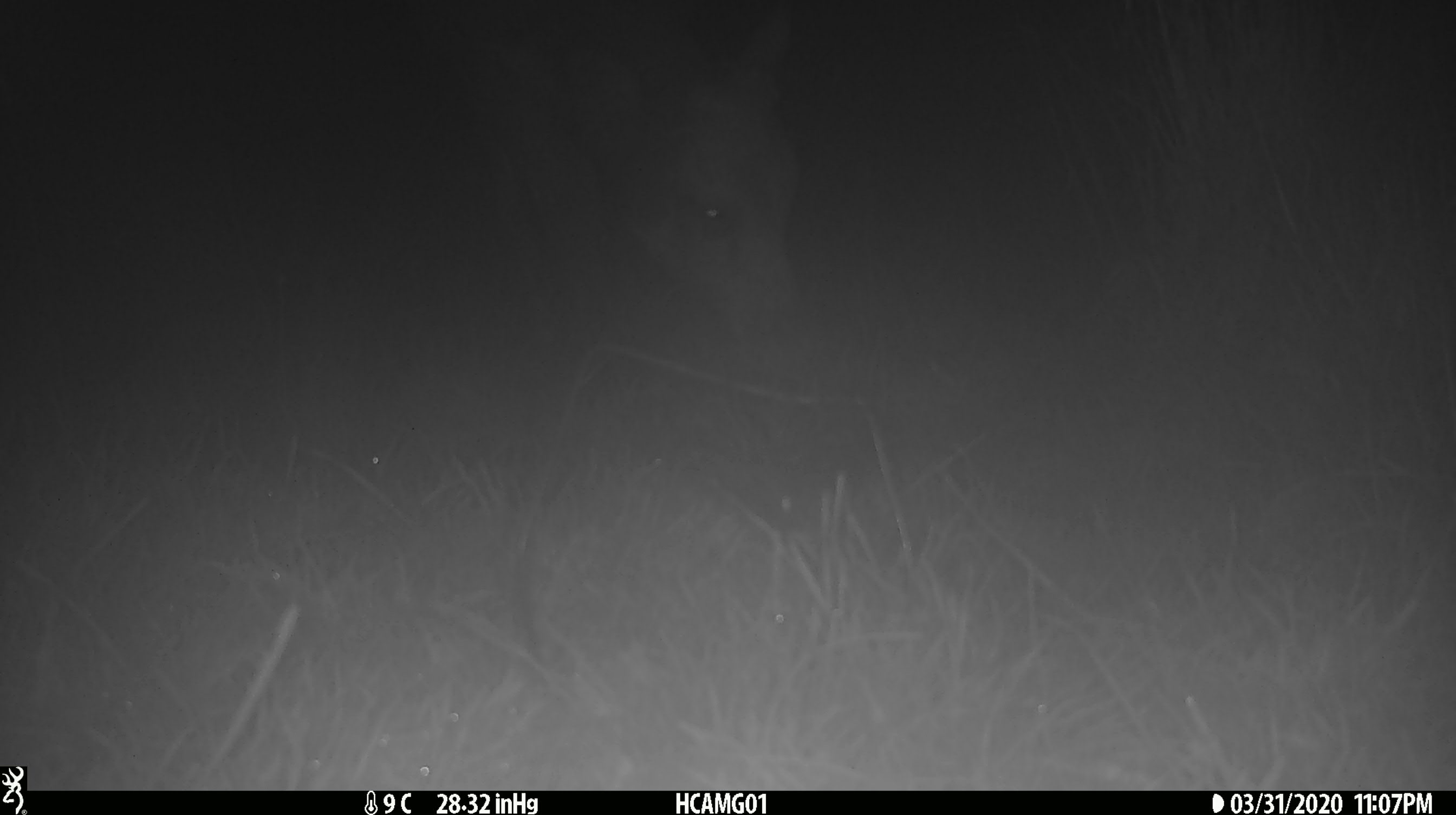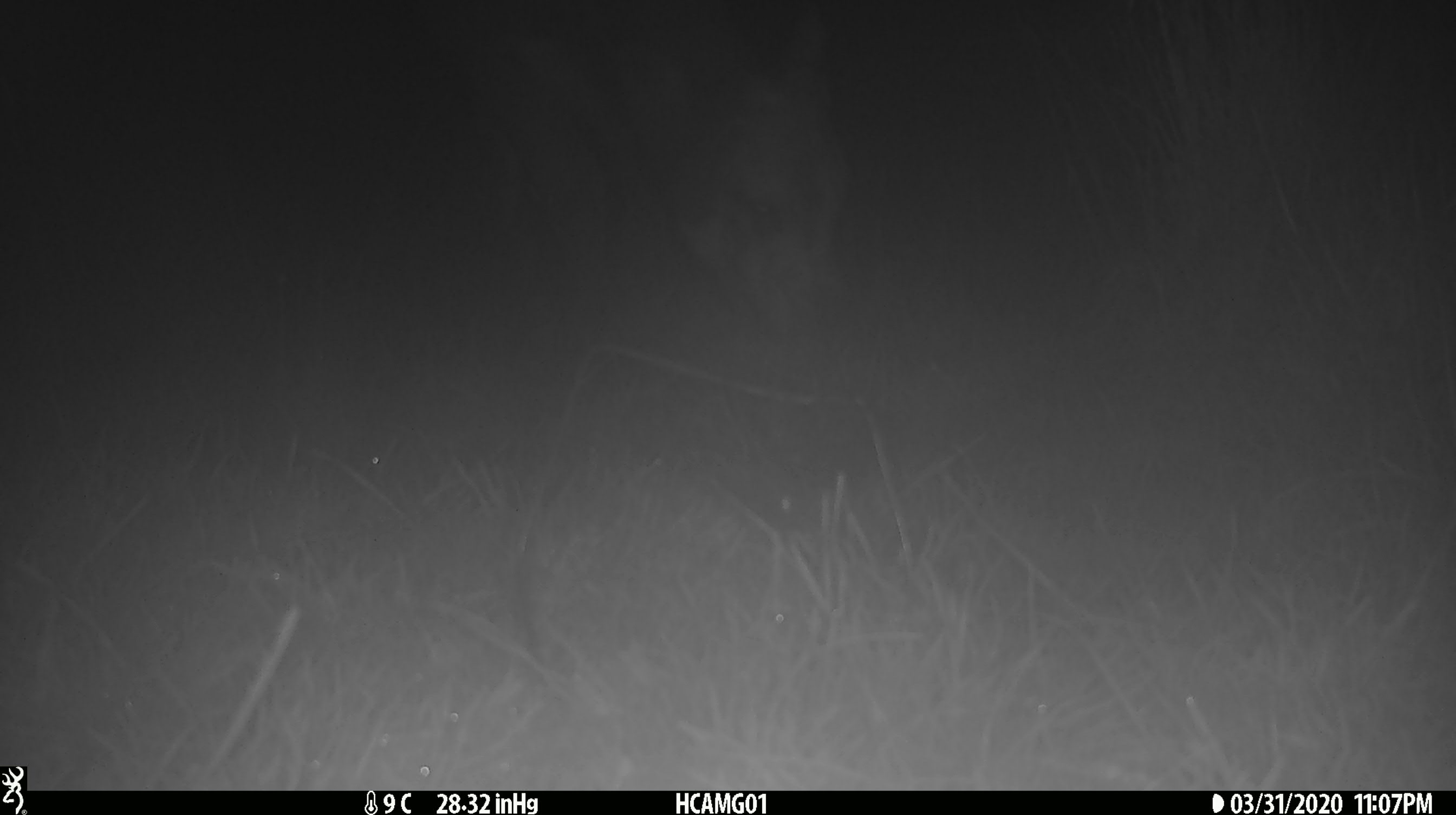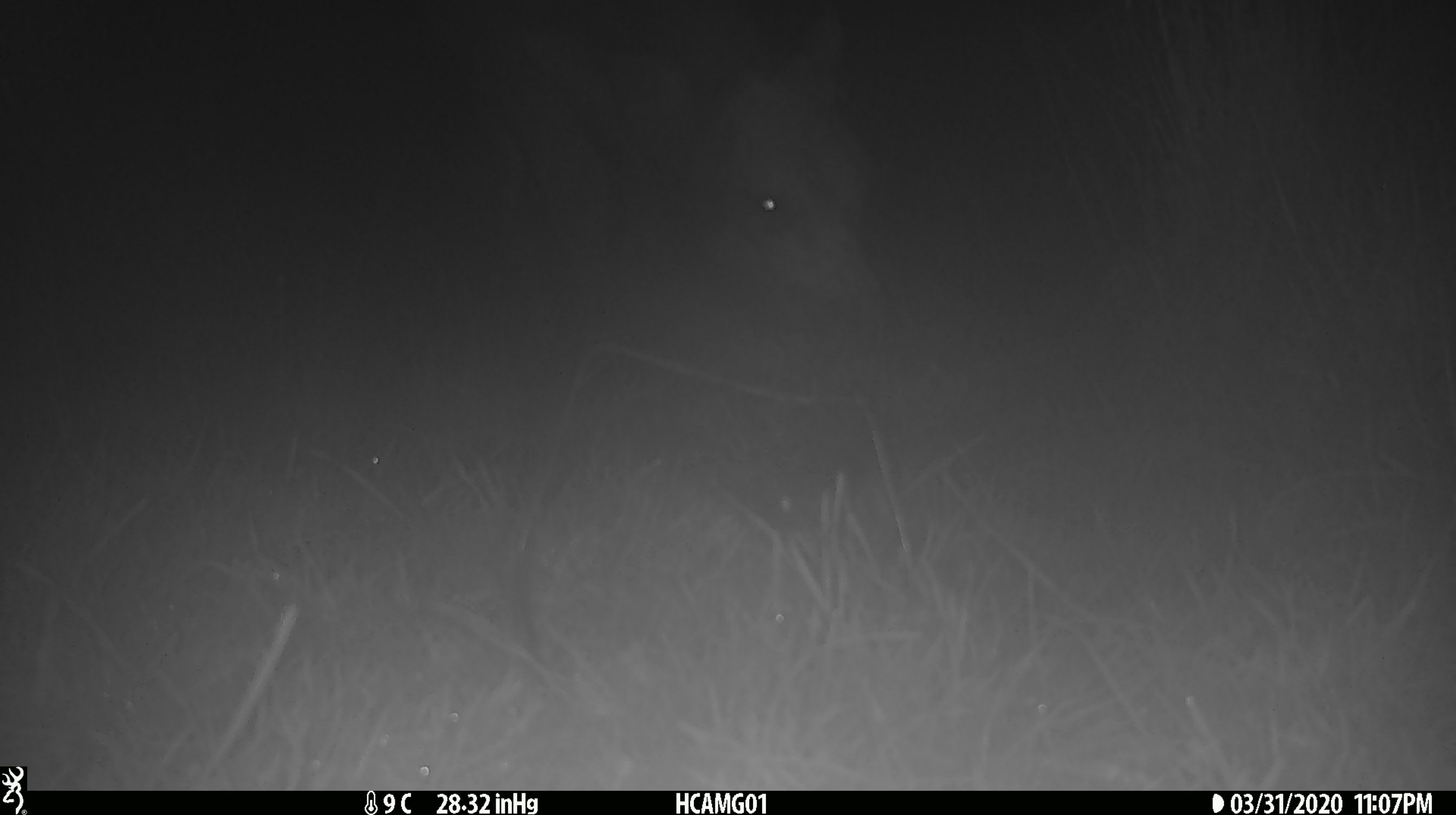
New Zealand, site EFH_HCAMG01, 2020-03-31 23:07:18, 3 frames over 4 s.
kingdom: Animalia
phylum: Chordata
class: Mammalia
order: Artiodactyla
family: Bovidae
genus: Bos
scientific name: Bos taurus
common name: domestic cow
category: cow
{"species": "cow (domestic cow) (Bos taurus)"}